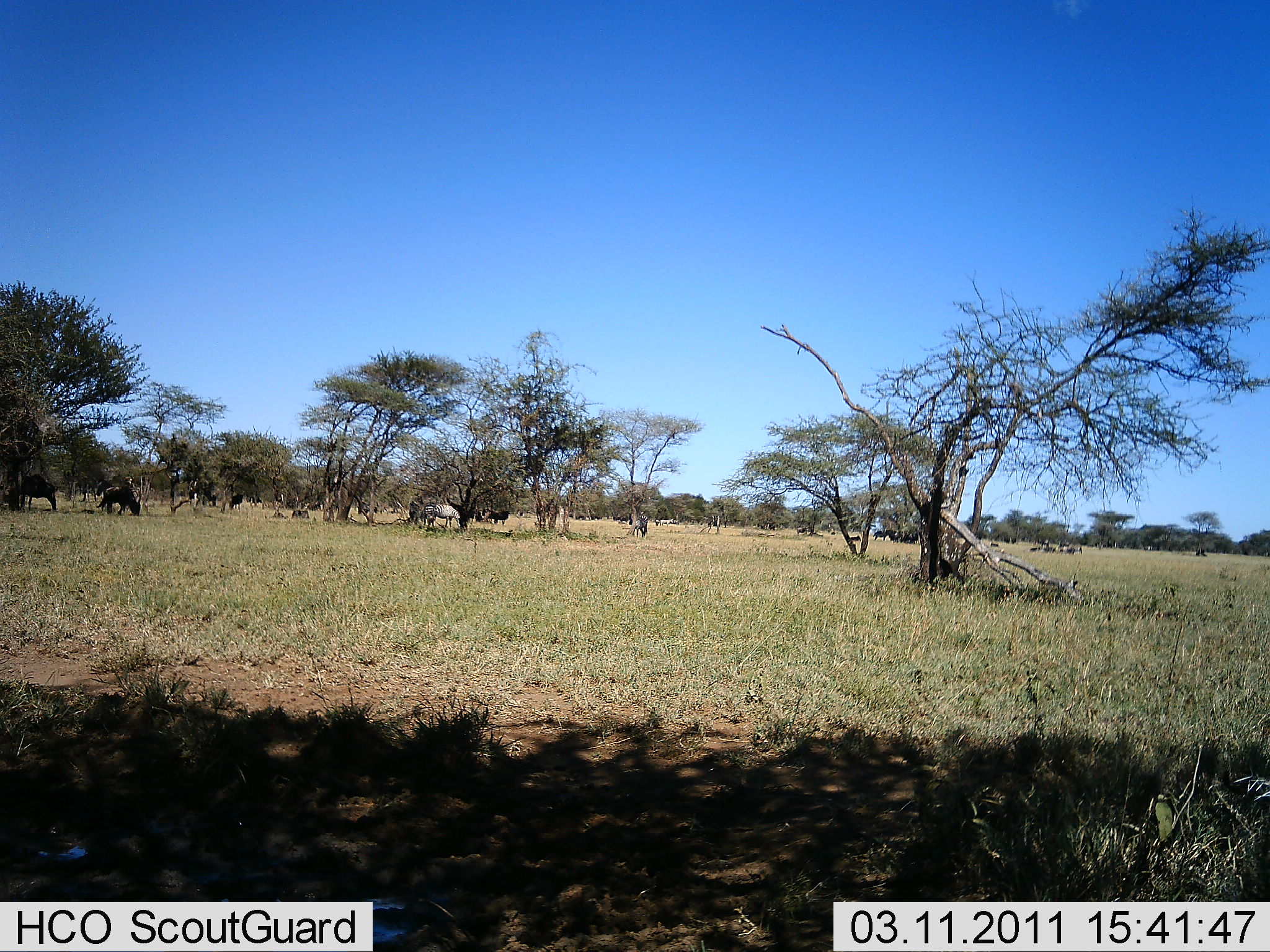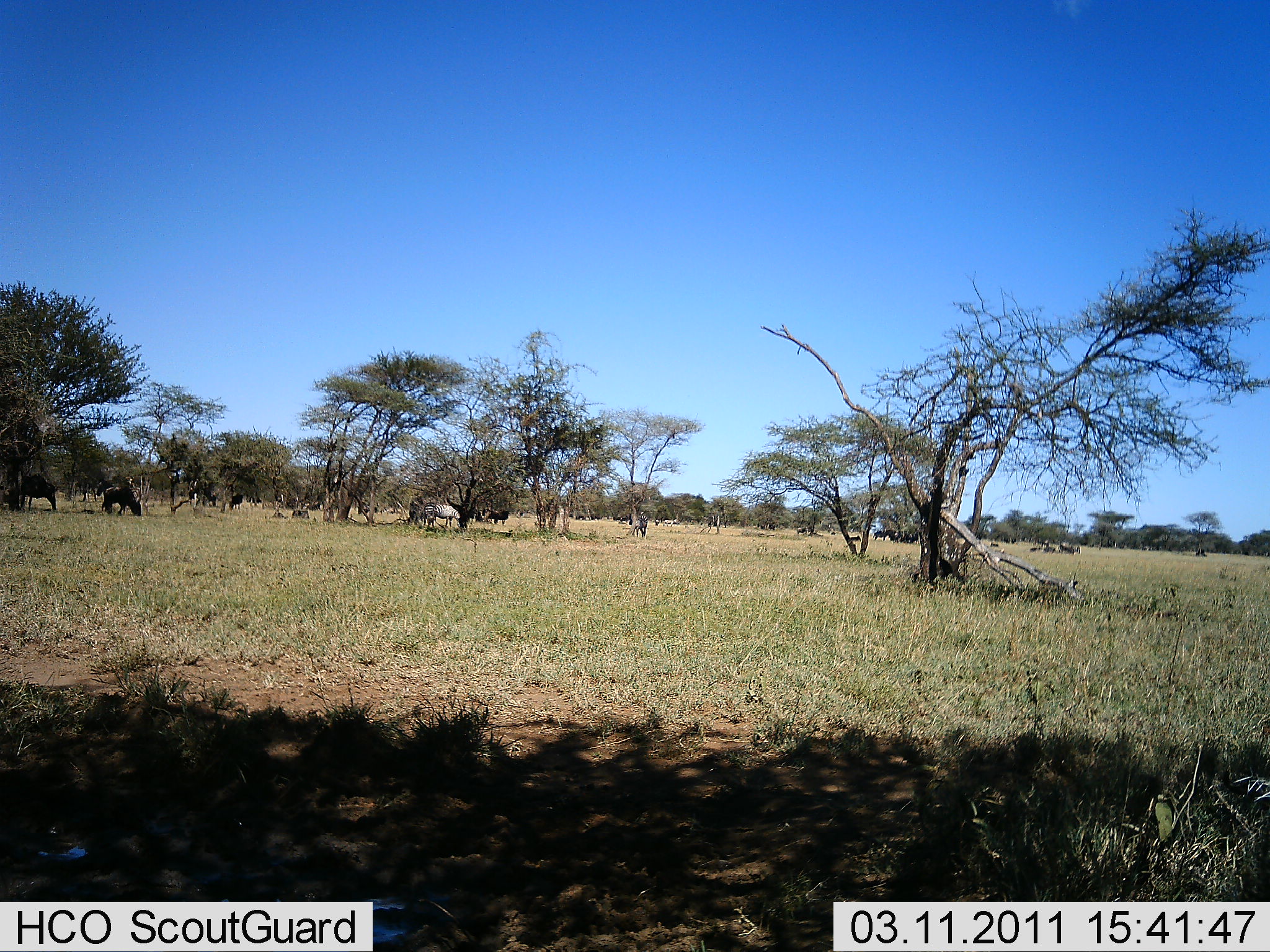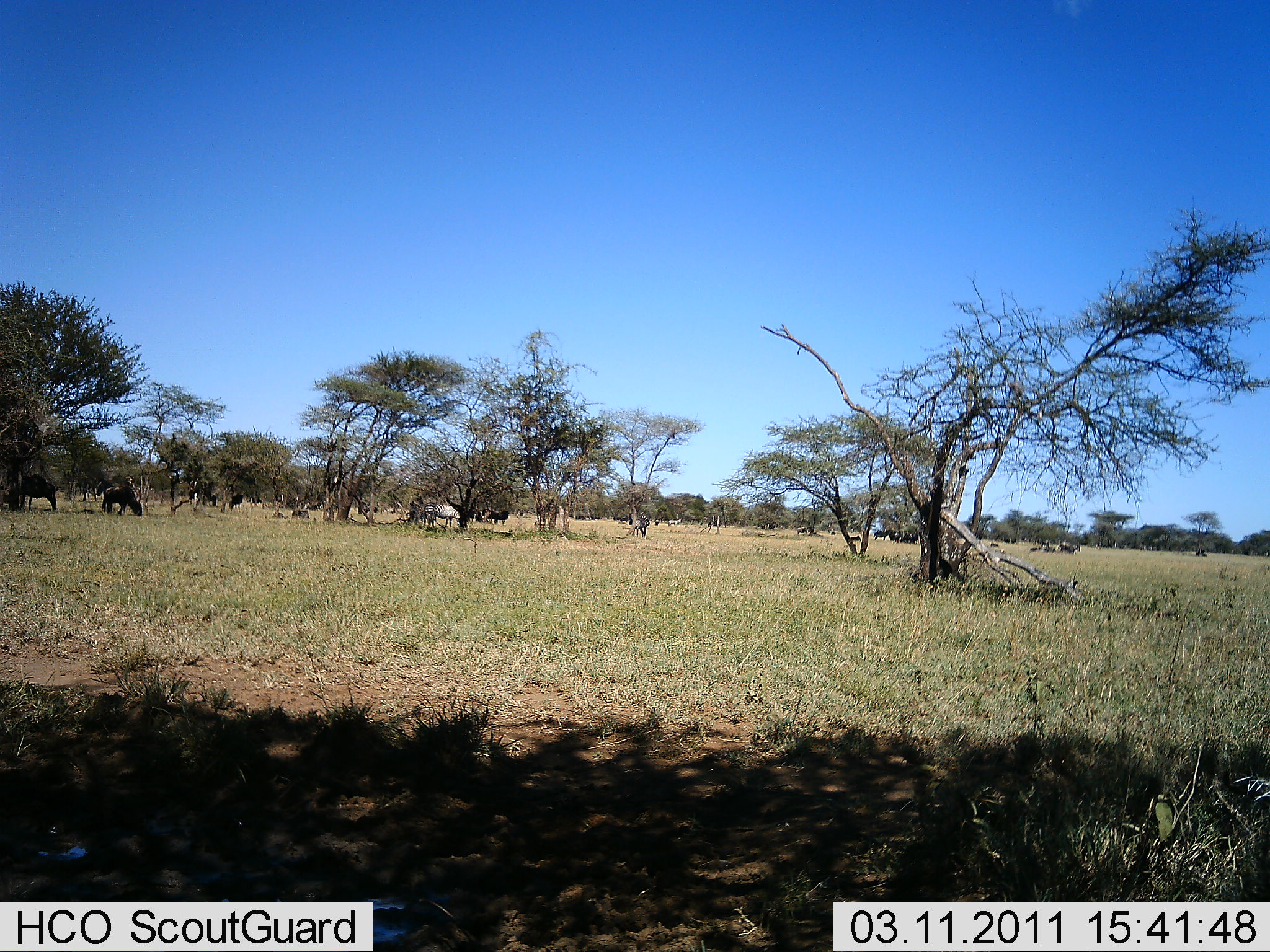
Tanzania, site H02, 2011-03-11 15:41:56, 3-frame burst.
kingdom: Animalia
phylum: Chordata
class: Mammalia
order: Artiodactyla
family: Bovidae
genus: Connochaetes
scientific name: Connochaetes taurinus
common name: blue wildebeest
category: wildebeest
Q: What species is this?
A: Wildebeest (blue wildebeest) (Connochaetes taurinus).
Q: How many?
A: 6.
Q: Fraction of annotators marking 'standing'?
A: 57%.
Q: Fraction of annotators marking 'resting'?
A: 0%.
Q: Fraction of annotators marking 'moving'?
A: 29%.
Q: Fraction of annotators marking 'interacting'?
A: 0%.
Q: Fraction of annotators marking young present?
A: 0%.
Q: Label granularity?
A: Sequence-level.